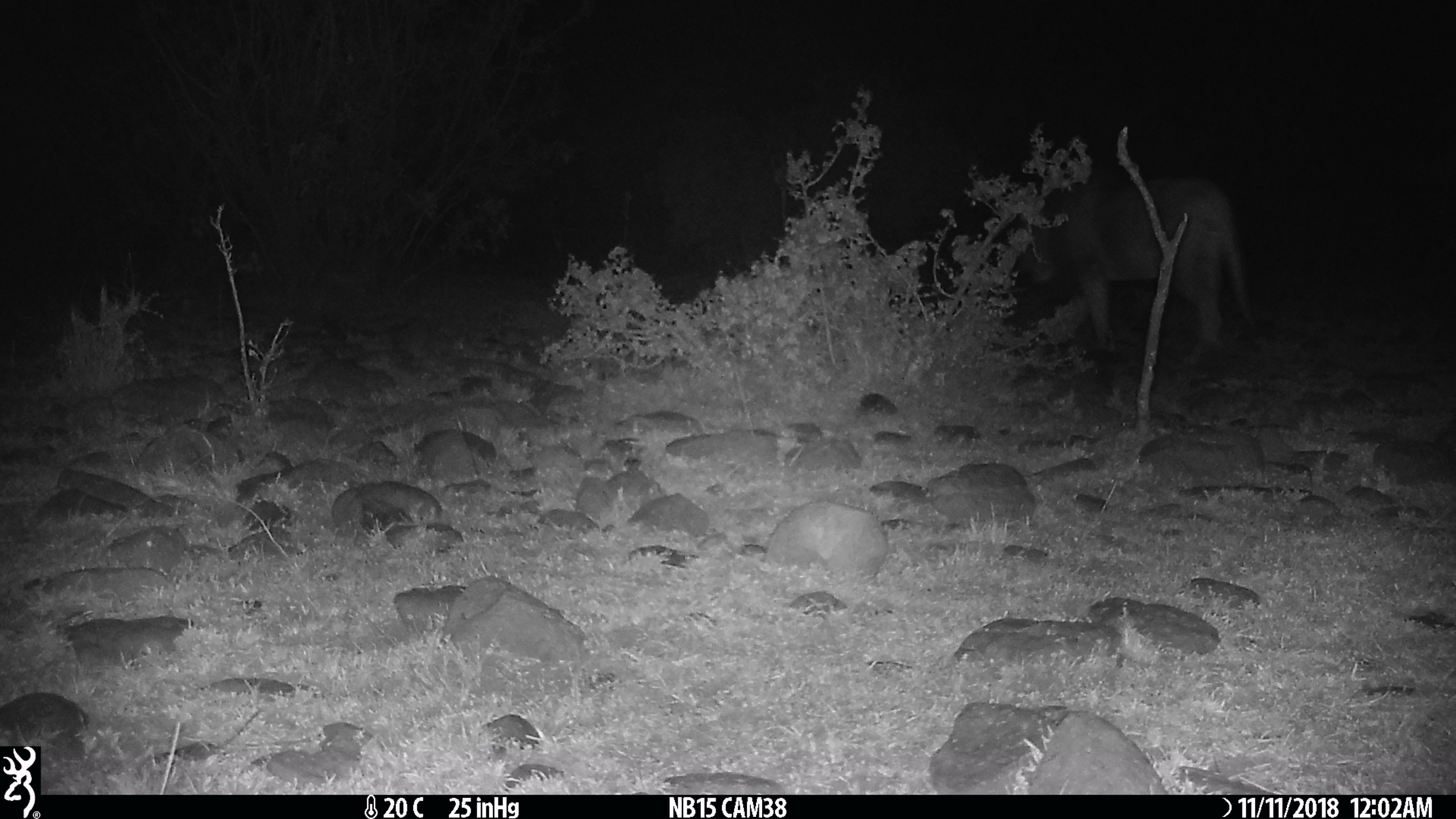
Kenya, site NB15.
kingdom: Animalia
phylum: Chordata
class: Mammalia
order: Carnivora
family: Felidae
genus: Panthera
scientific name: Panthera leo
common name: lion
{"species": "lion (Panthera leo)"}